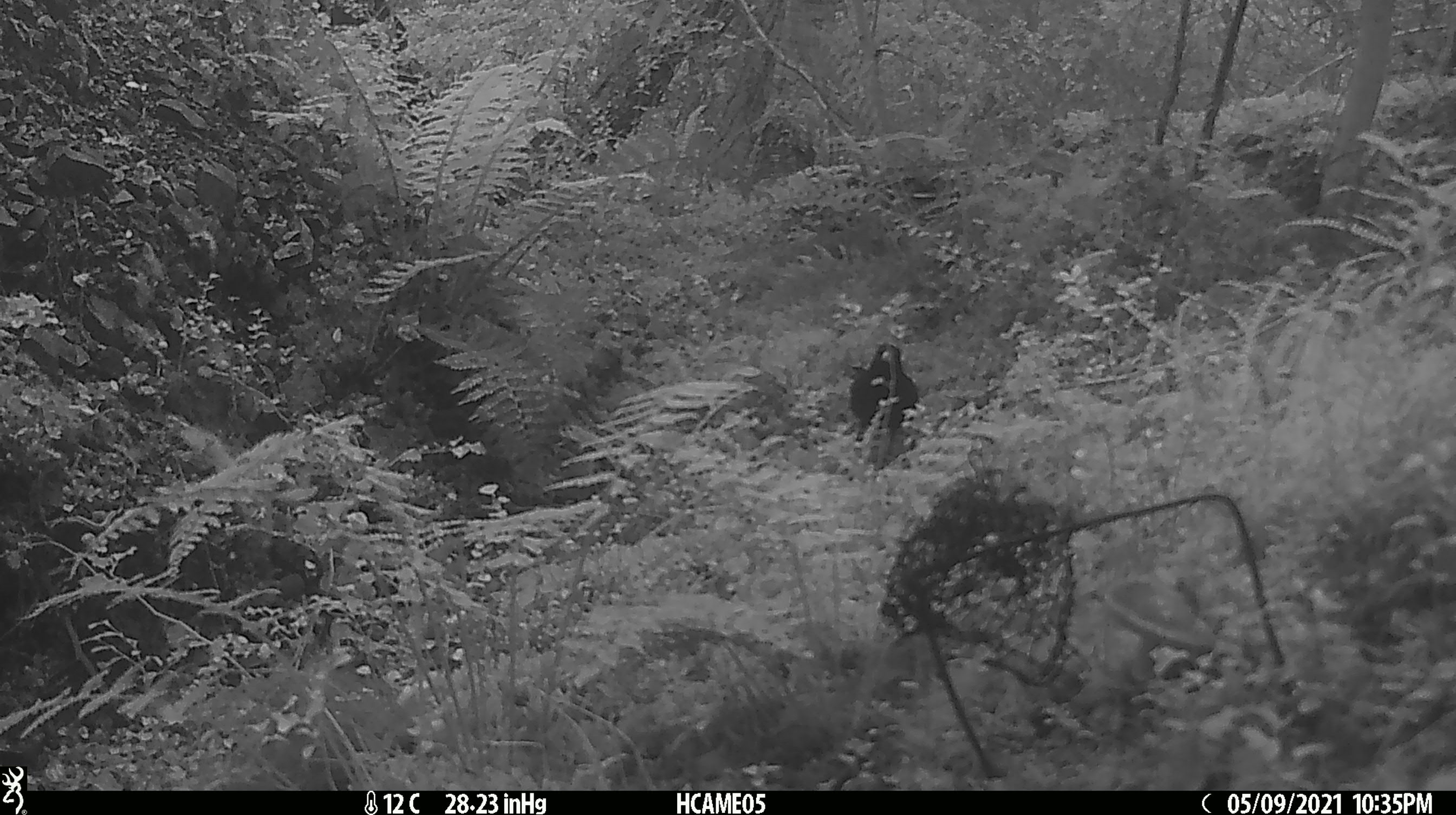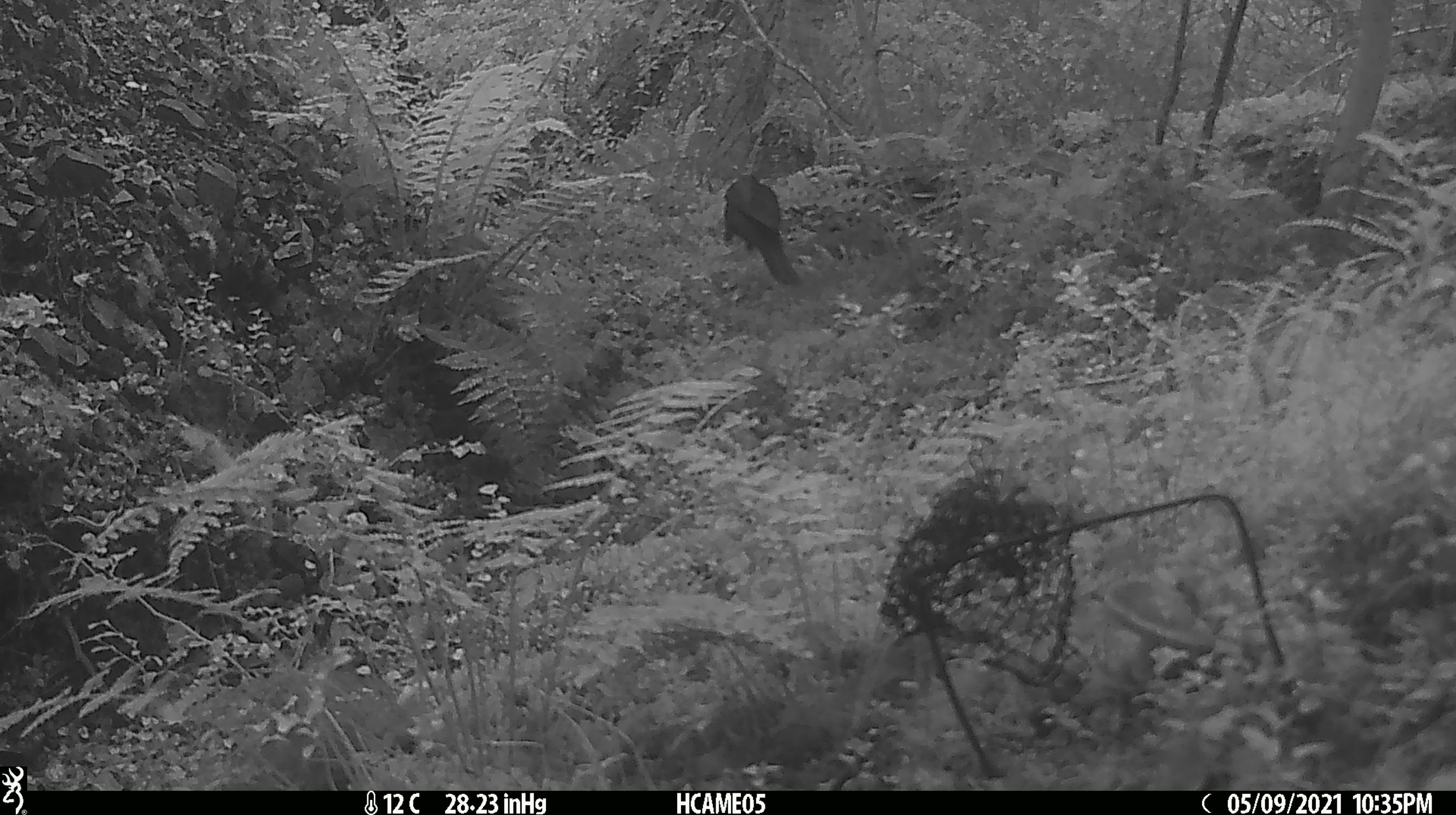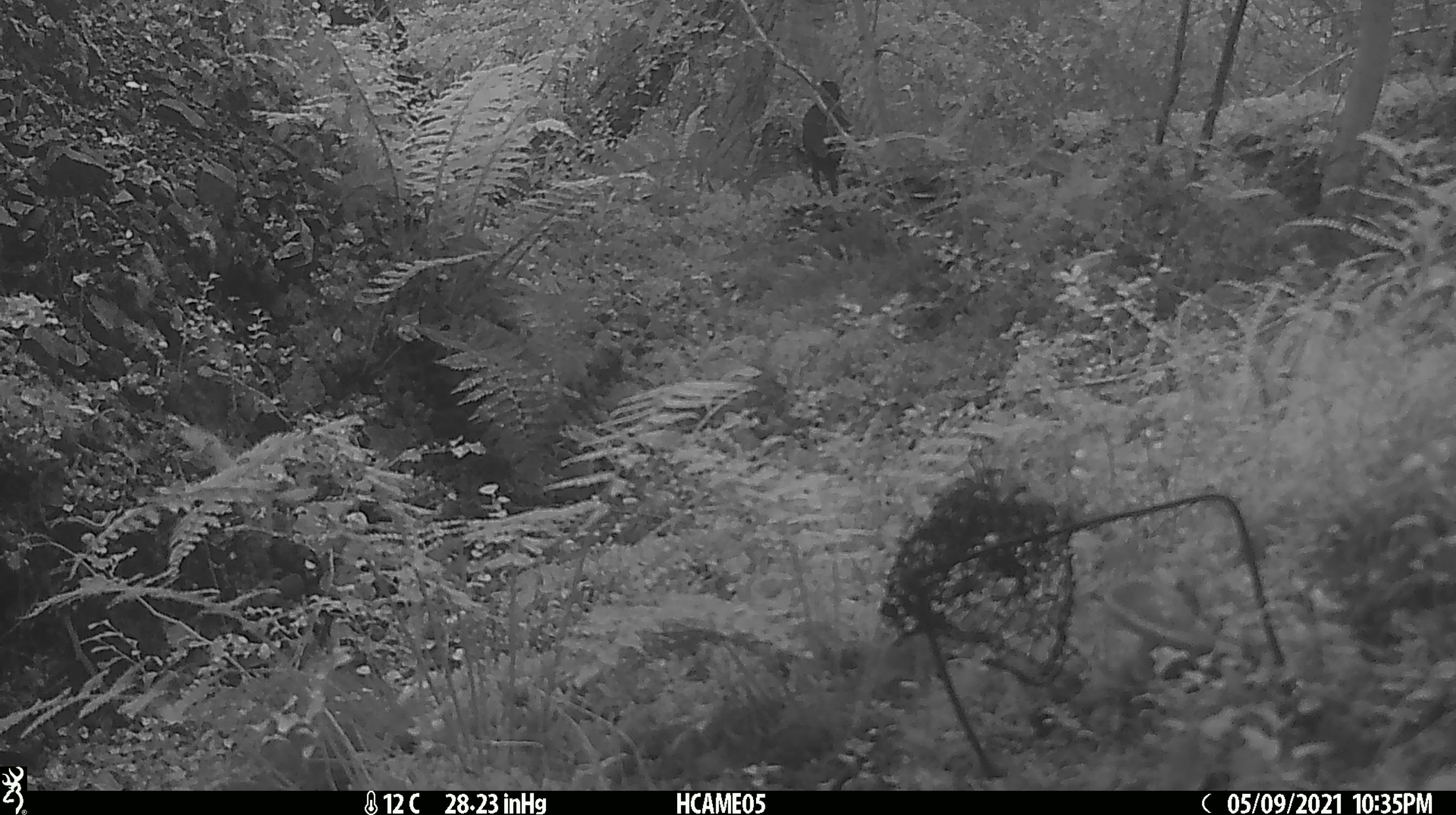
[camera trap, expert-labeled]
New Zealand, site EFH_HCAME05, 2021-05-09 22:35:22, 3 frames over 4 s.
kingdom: Animalia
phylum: Chordata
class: Aves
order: Passeriformes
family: Turdidae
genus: Turdus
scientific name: Turdus merula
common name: eurasian blackbird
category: blackbird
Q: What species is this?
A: Blackbird (eurasian blackbird) (Turdus merula).